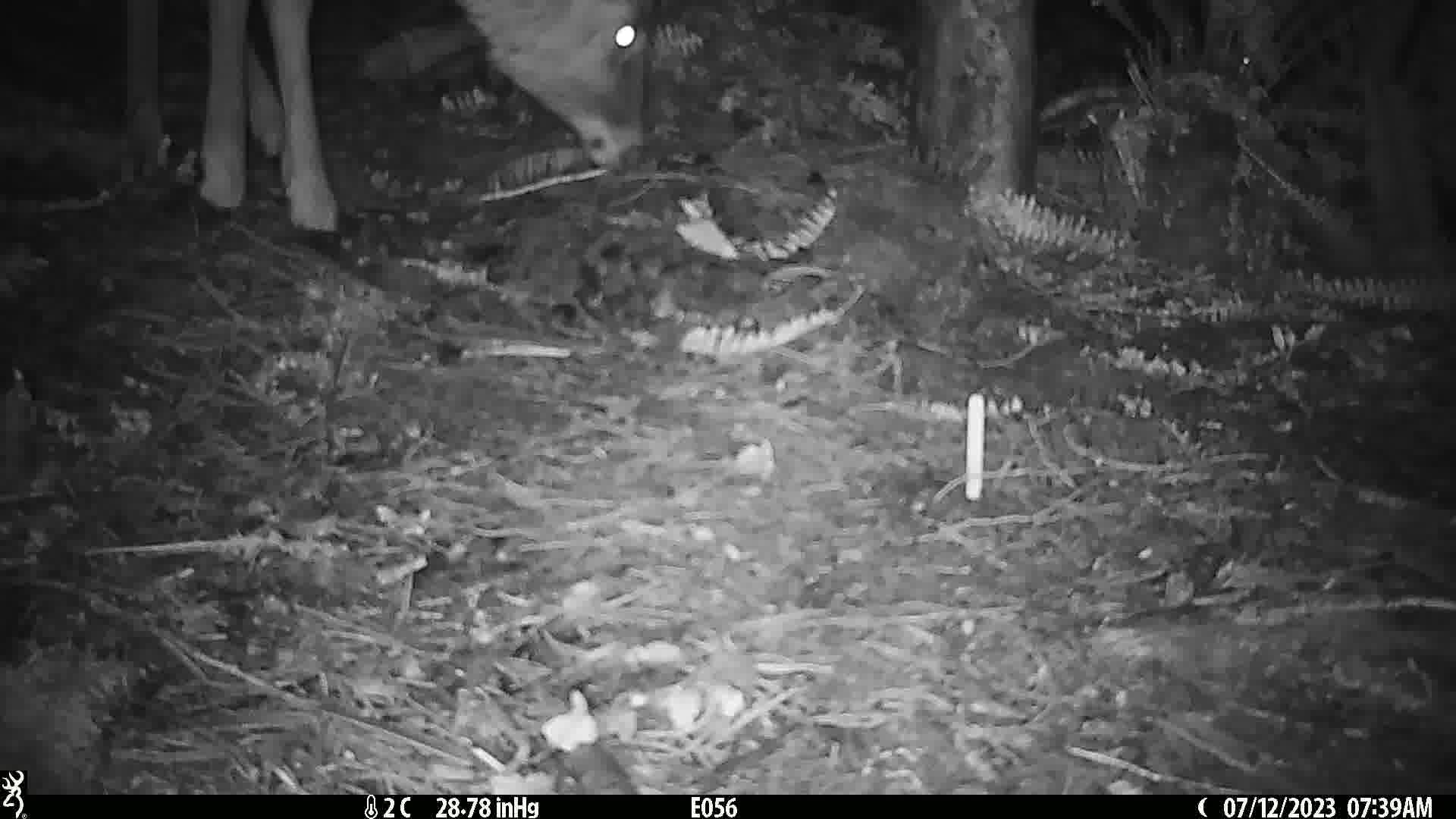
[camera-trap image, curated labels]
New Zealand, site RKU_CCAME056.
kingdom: Animalia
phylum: Chordata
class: Mammalia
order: Artiodactyla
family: Cervidae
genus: Odocoileus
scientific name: Odocoileus virginianus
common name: white-tailed deer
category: white tailed deer